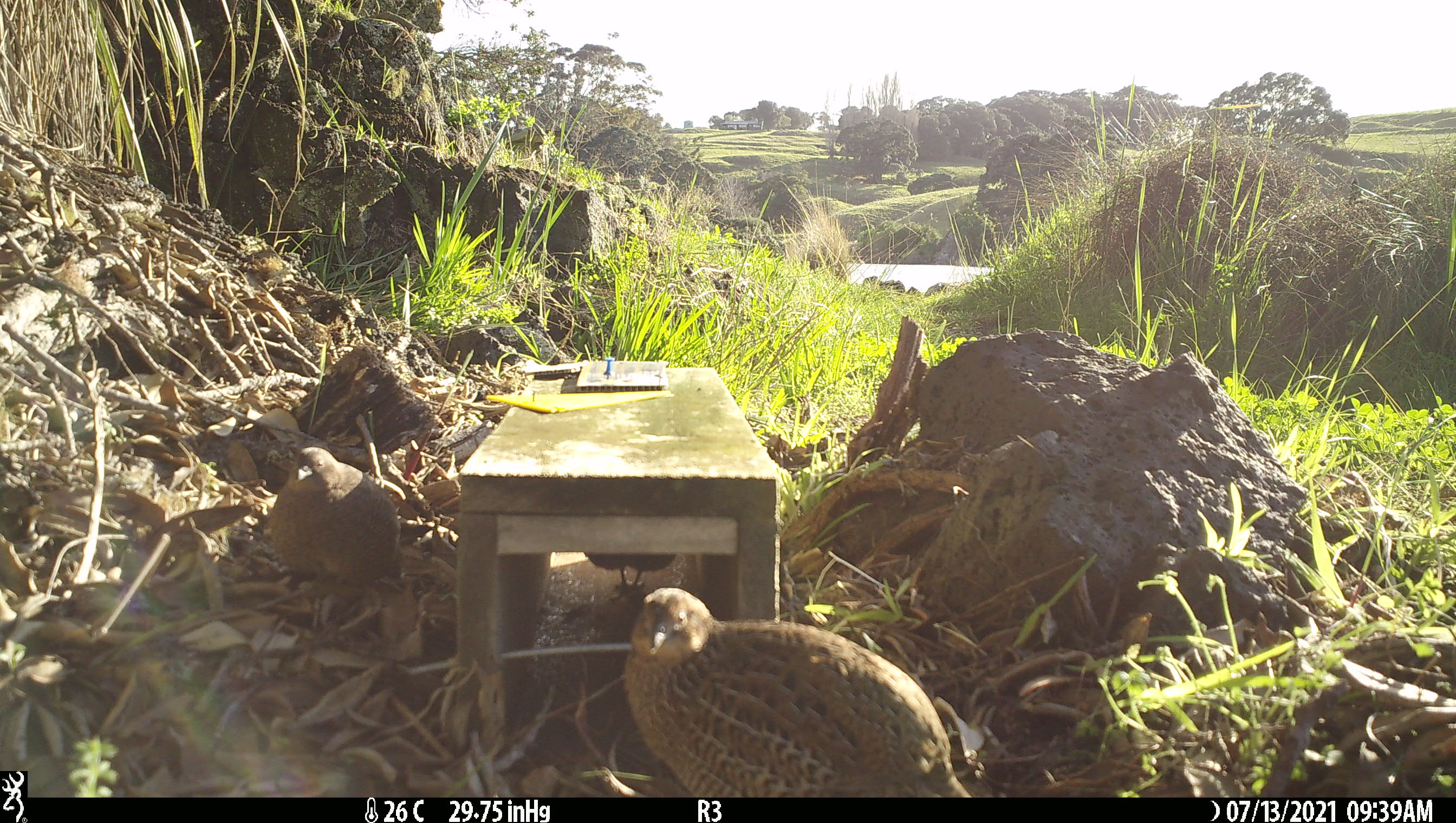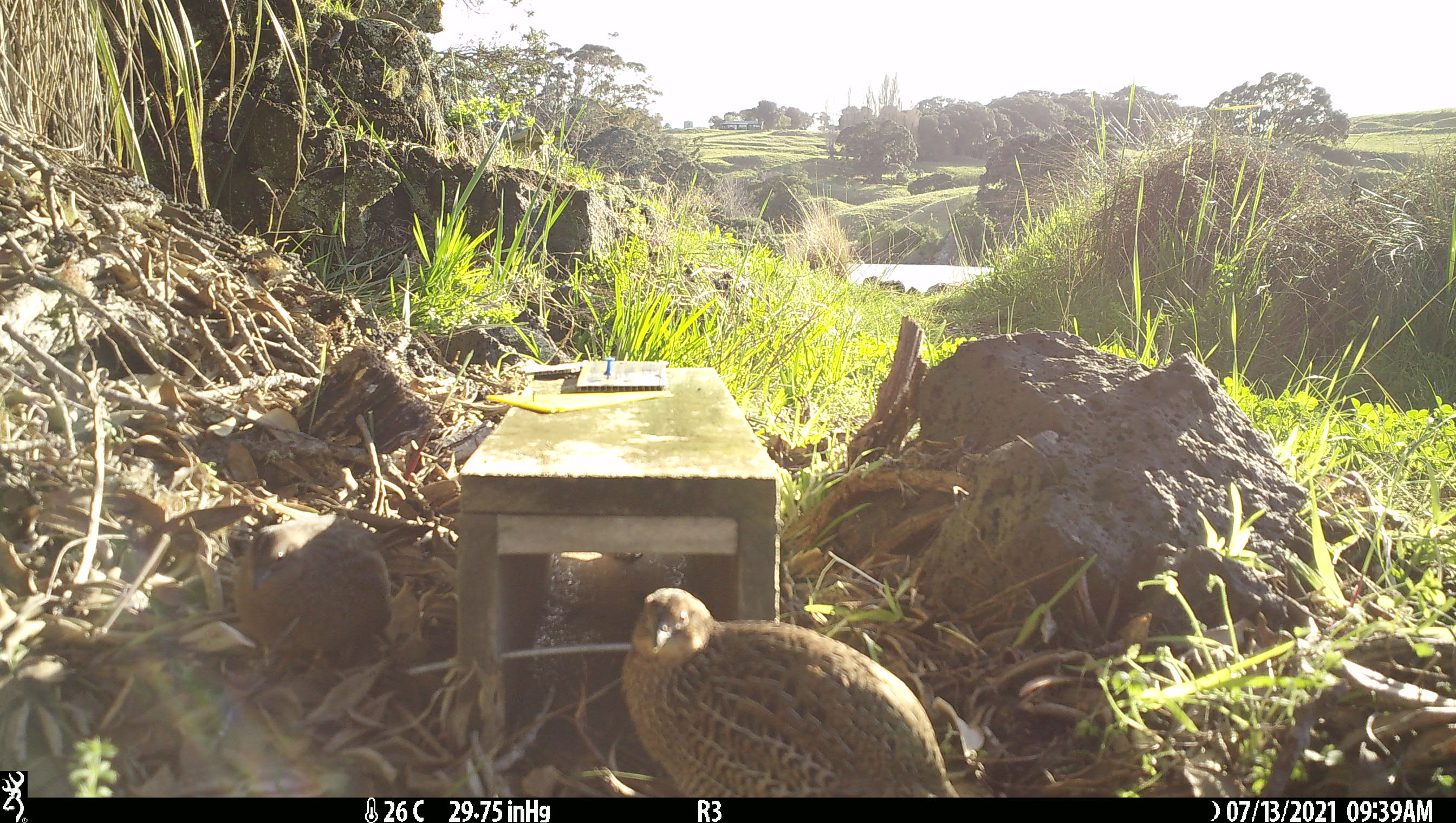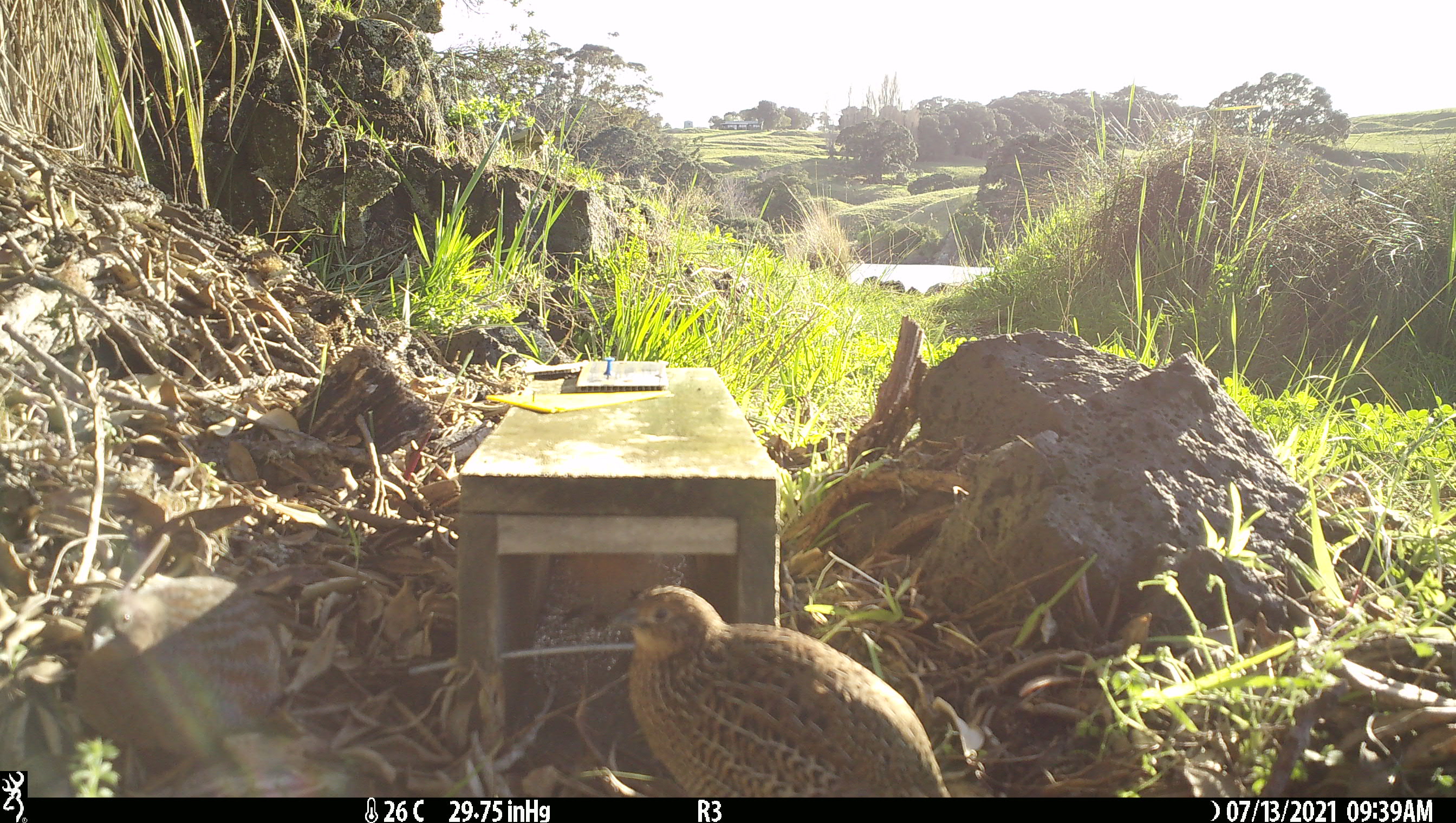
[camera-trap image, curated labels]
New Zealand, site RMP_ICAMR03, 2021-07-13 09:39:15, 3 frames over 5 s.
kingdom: Animalia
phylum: Chordata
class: Aves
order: Galliformes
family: Phasianidae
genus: Synoicus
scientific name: Synoicus ypsilophorus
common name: brown quail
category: quail brown